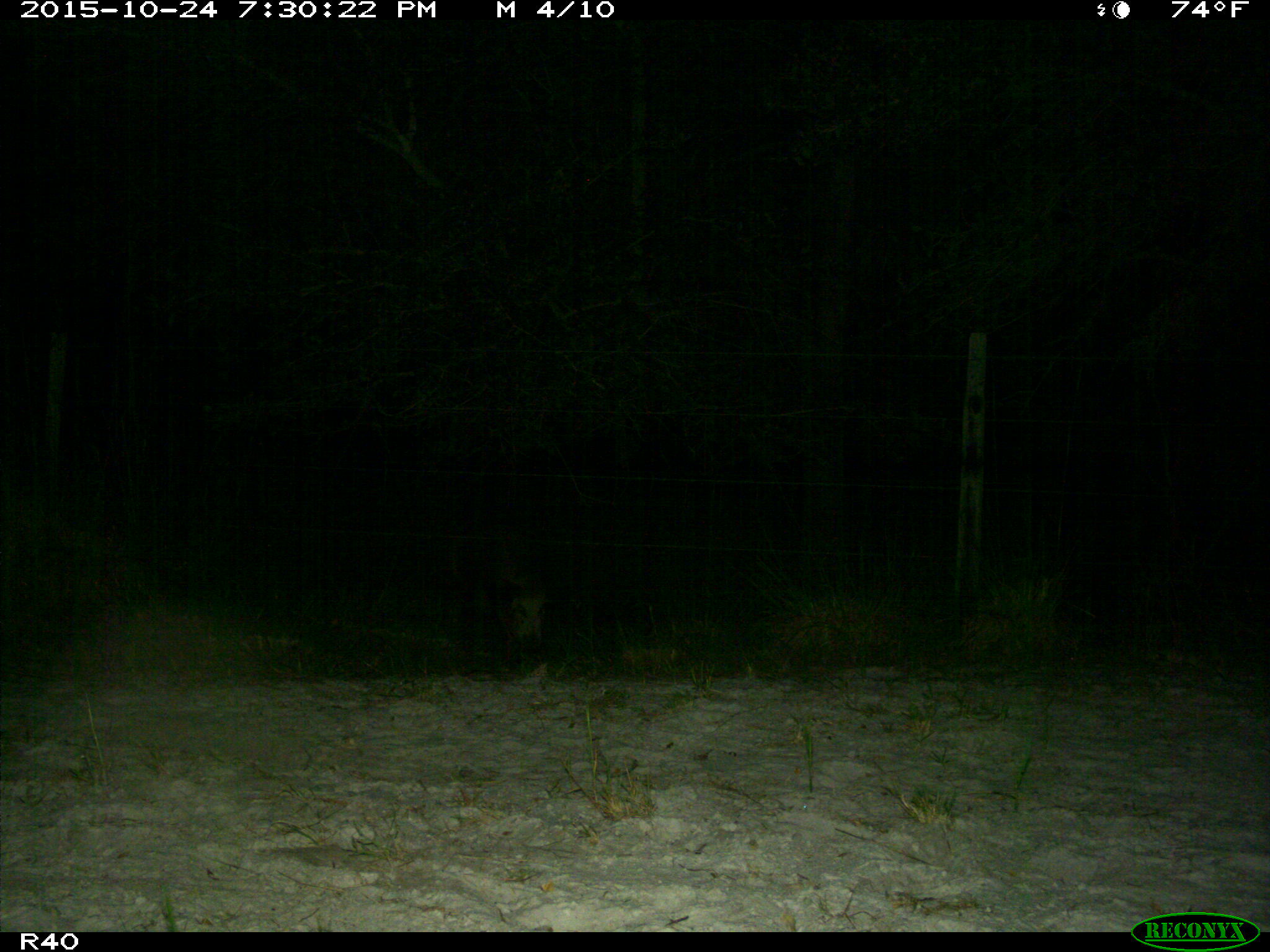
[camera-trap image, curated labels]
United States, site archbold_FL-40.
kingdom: Animalia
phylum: Chordata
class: Mammalia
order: Artiodactyla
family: Suidae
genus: Sus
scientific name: Sus scrofa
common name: wild boar